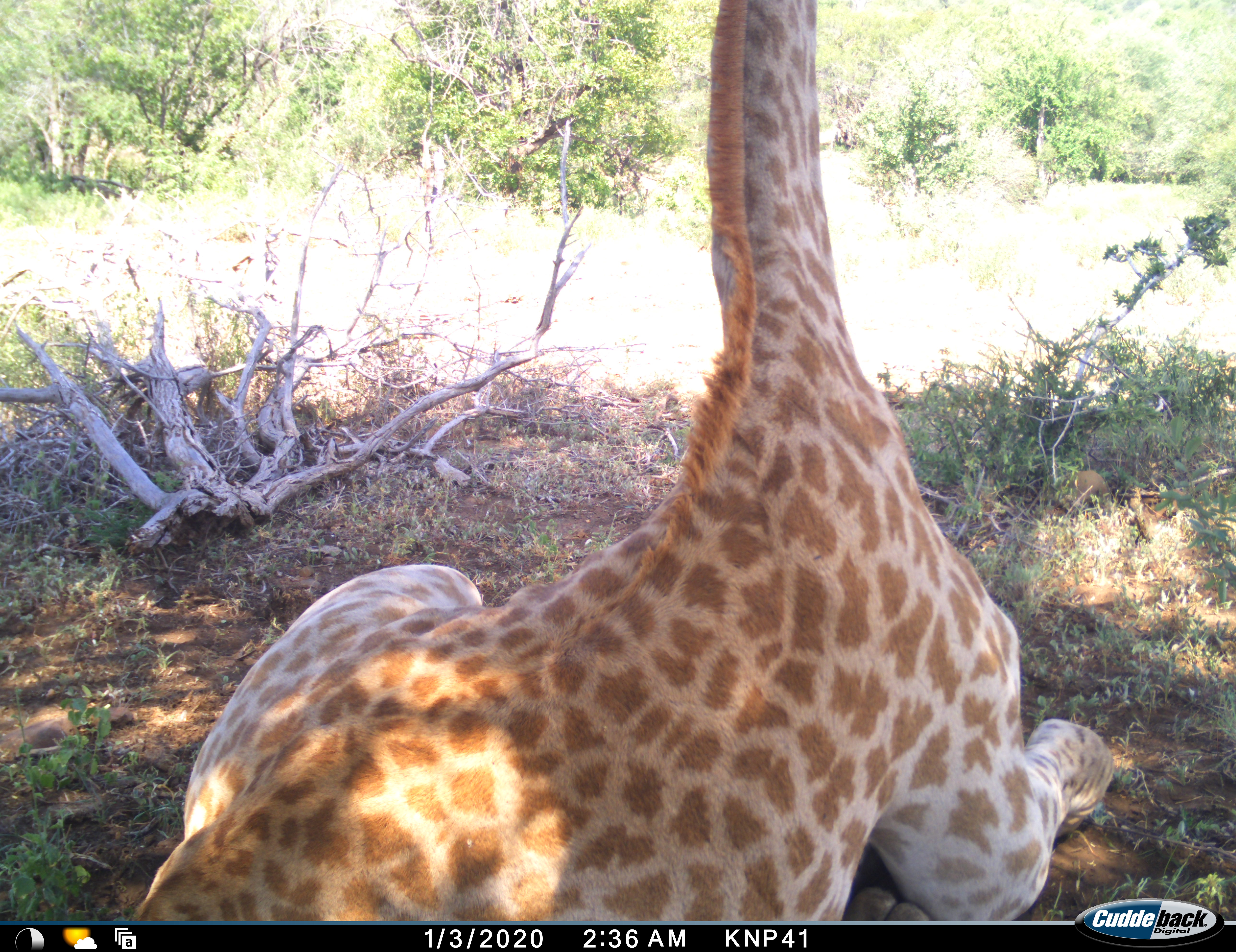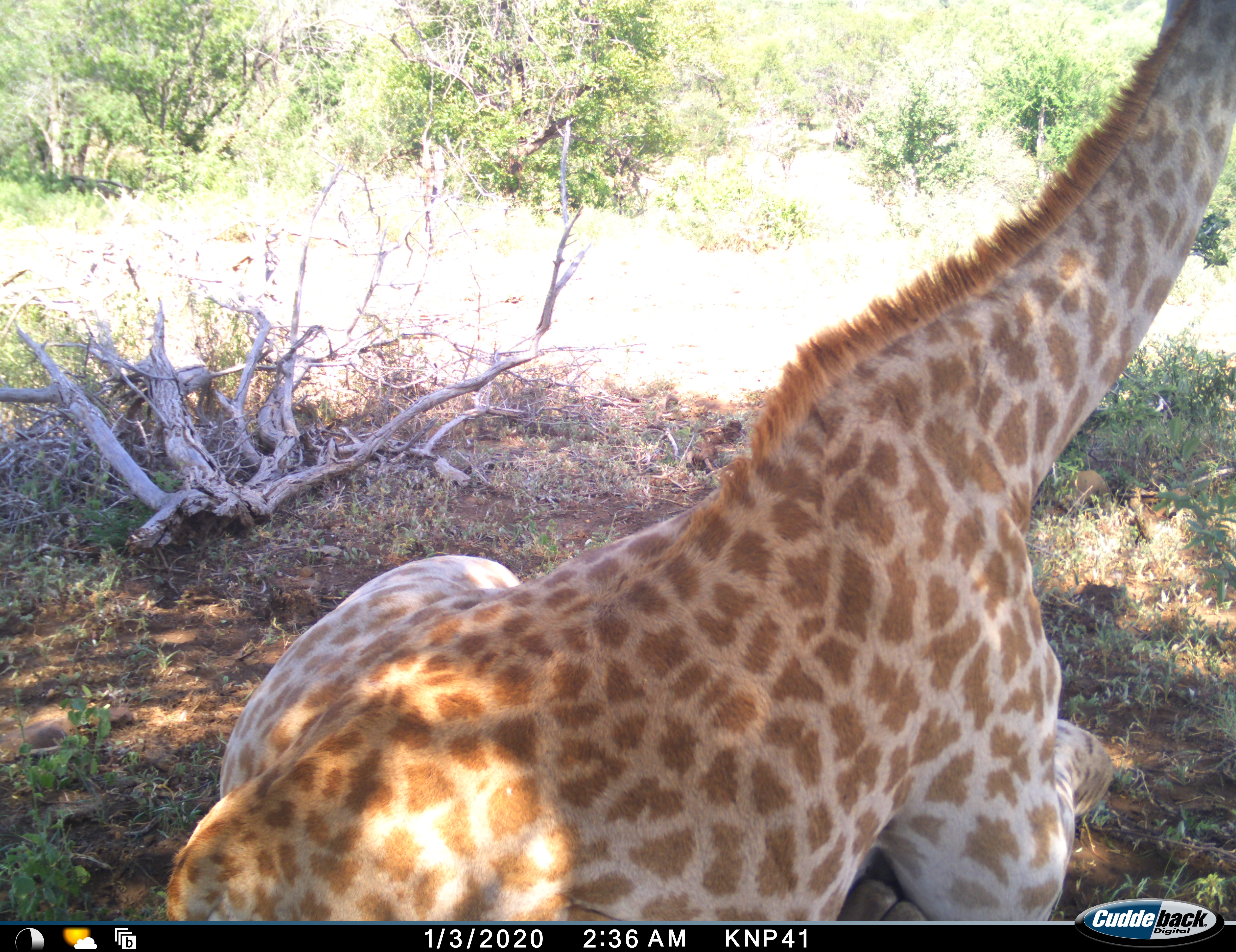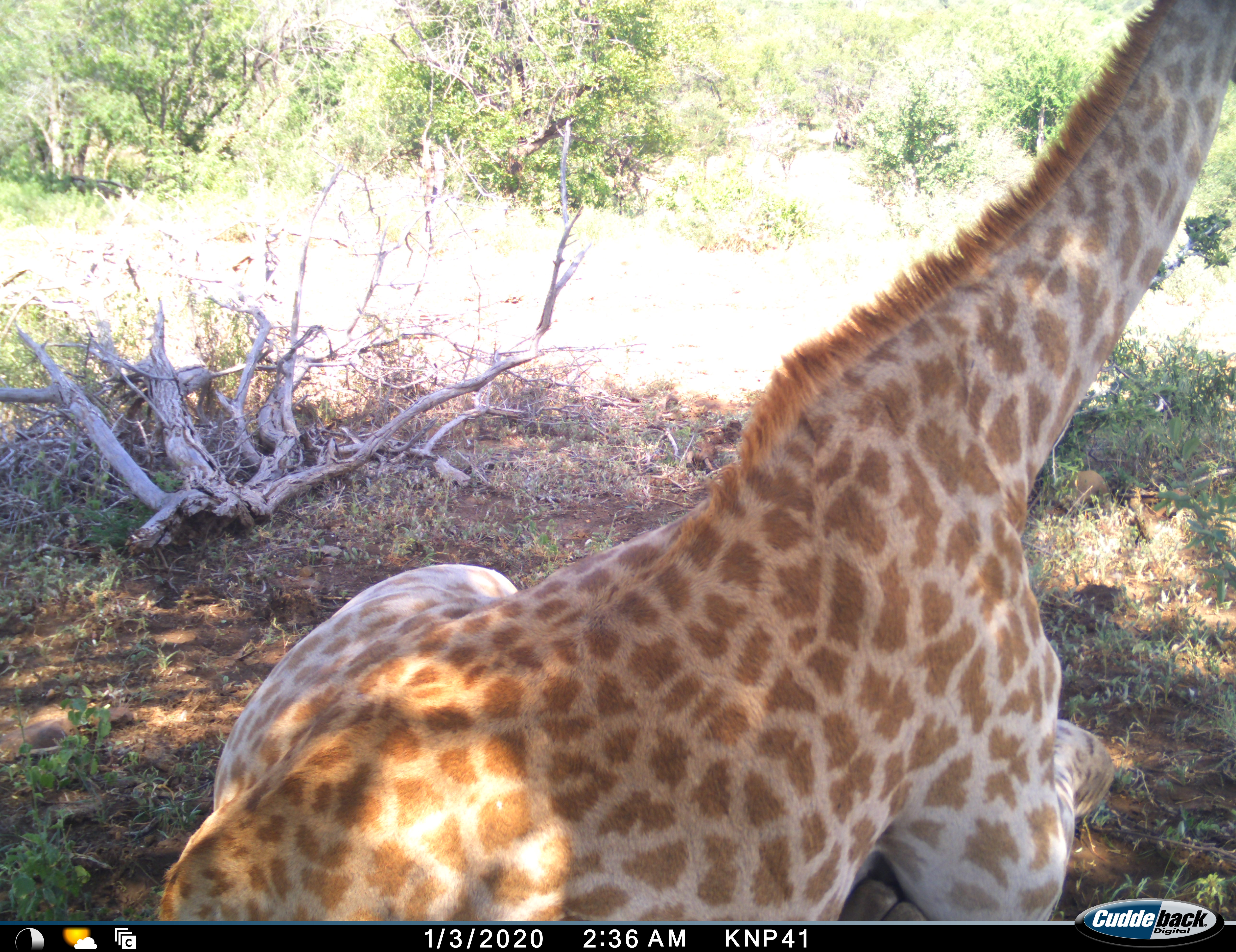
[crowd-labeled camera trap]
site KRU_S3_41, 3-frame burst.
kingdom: Animalia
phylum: Chordata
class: Mammalia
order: Artiodactyla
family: Giraffidae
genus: Giraffa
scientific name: Giraffa camelopardalis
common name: giraffe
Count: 1.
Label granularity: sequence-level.